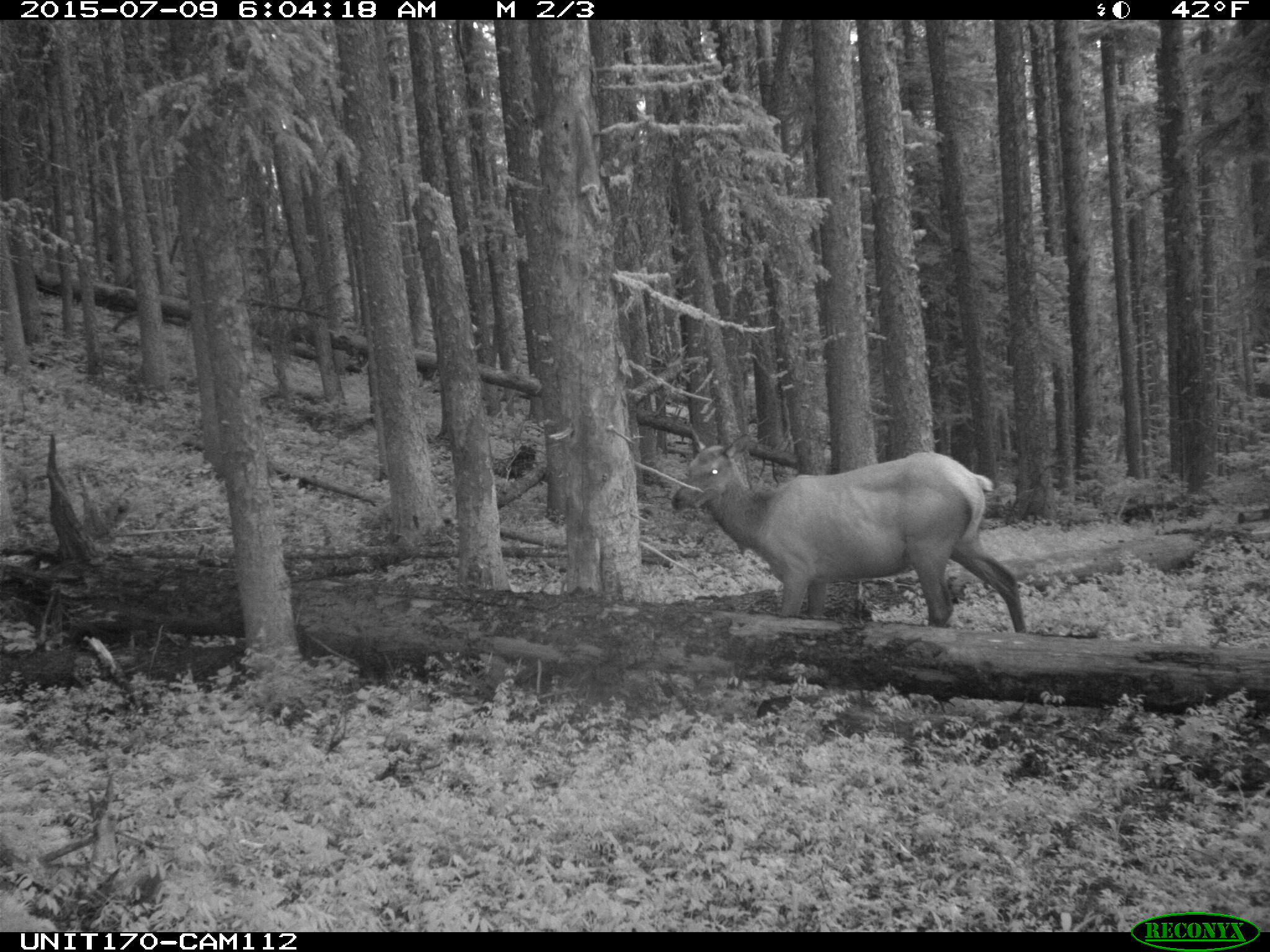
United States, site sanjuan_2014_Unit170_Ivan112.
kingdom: Animalia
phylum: Chordata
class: Mammalia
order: Artiodactyla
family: Cervidae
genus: Cervus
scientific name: Cervus elaphus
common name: red deer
Cervus elaphus (red deer).